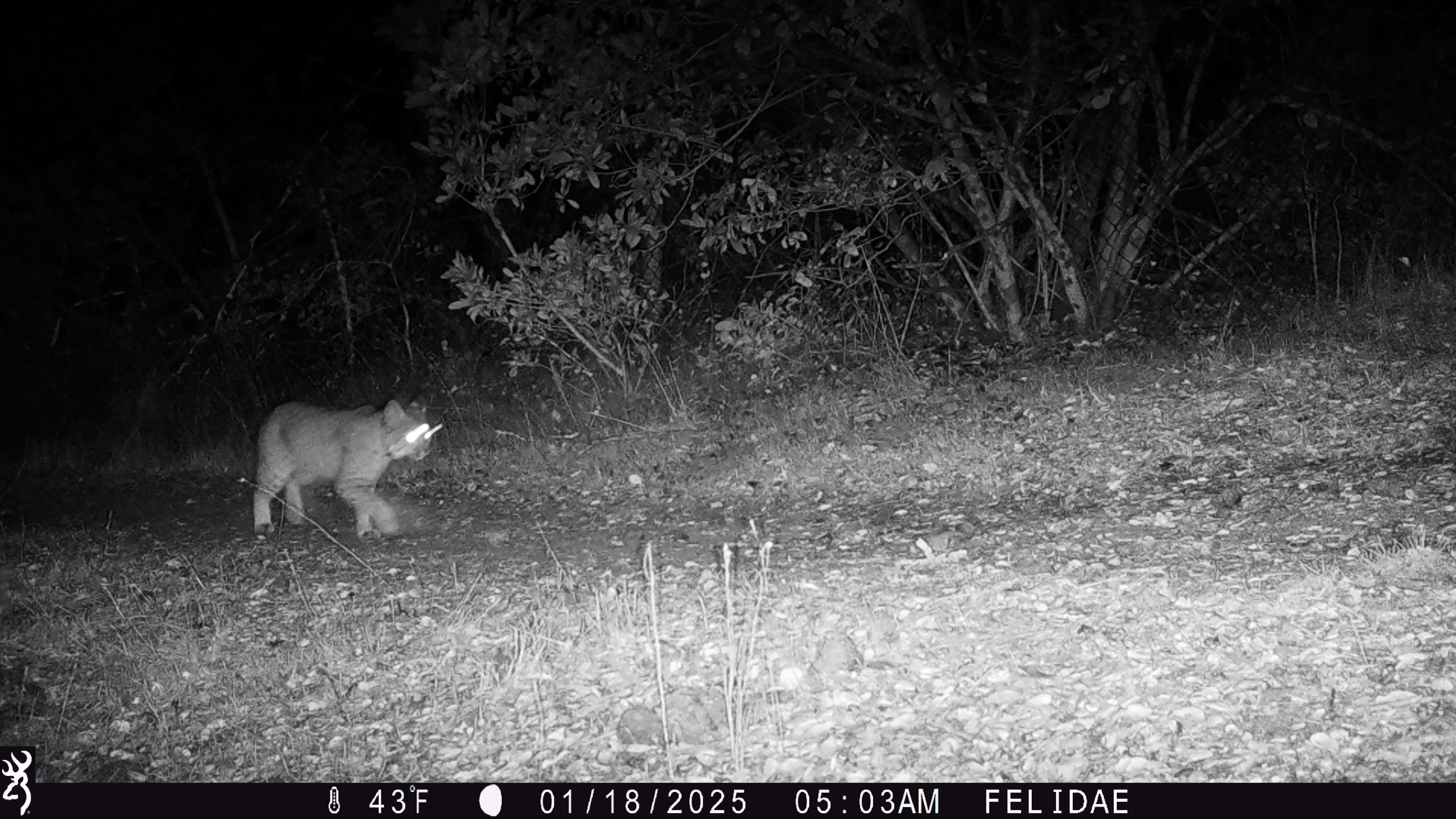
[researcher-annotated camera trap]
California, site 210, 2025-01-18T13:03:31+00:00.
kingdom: Animalia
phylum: Chordata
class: Mammalia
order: Carnivora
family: Felidae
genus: Lynx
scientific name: Lynx rufus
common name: bobcat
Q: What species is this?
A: Bobcat (Lynx rufus).